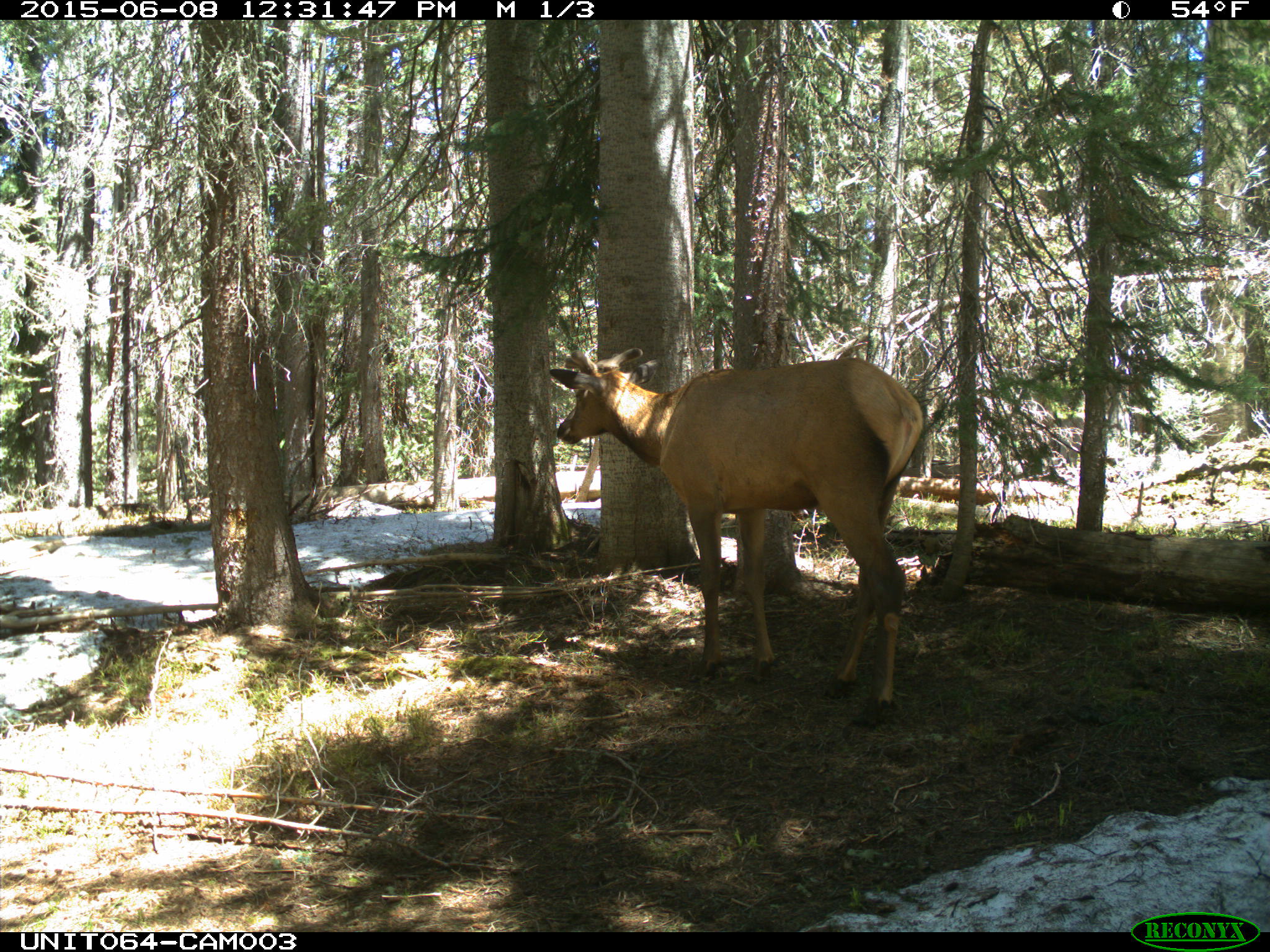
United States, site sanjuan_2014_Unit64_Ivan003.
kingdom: Animalia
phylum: Chordata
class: Mammalia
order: Artiodactyla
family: Cervidae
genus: Cervus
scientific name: Cervus elaphus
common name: red deer